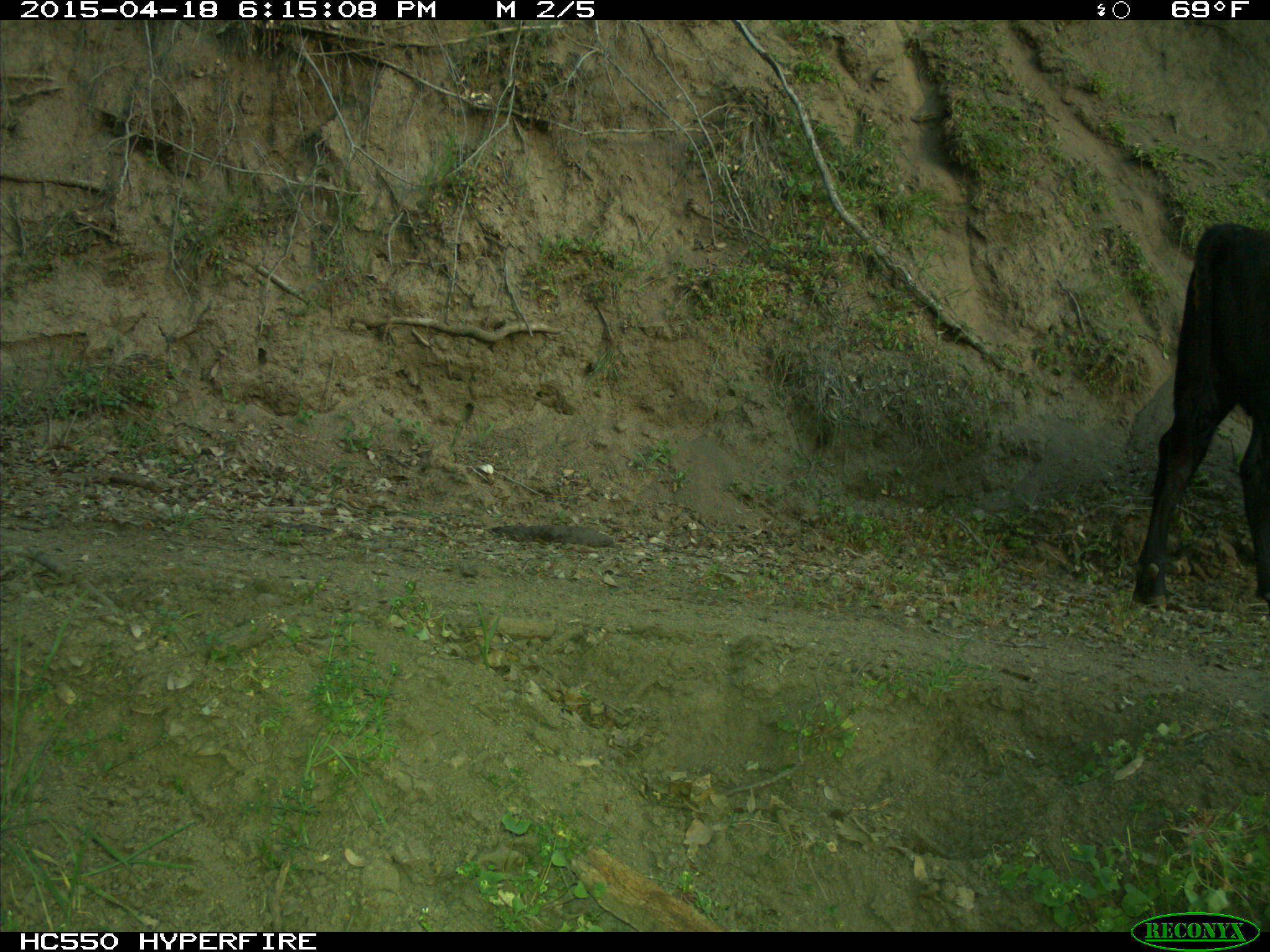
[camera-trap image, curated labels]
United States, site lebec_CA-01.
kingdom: Animalia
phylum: Chordata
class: Mammalia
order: Artiodactyla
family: Bovidae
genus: Bos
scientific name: Bos taurus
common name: domestic cow